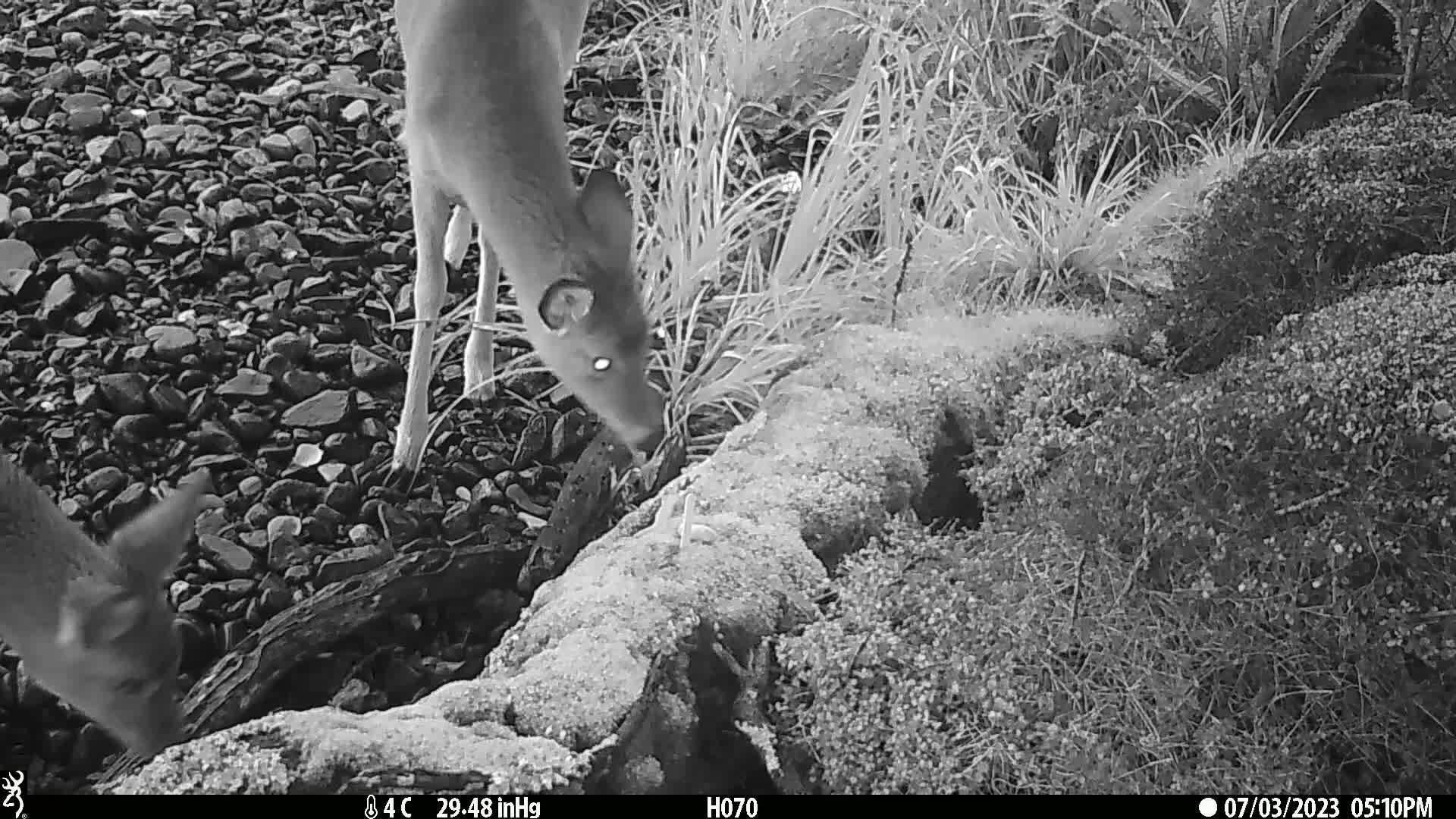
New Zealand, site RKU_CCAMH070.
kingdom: Animalia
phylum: Chordata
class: Mammalia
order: Artiodactyla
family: Cervidae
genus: Odocoileus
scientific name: Odocoileus virginianus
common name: white-tailed deer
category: white tailed deer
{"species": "white tailed deer (white-tailed deer) (Odocoileus virginianus)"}